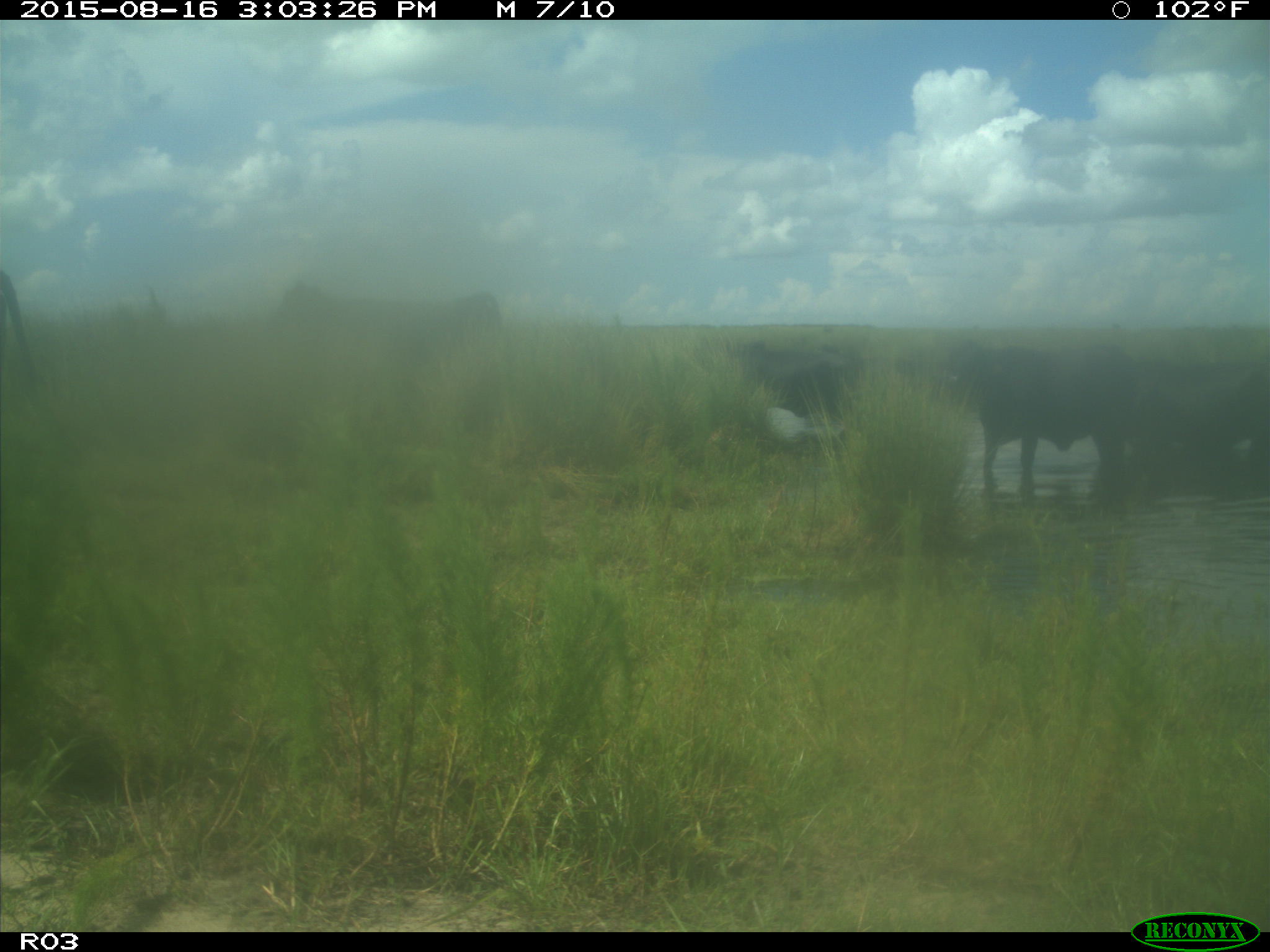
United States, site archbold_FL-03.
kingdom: Animalia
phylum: Chordata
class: Mammalia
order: Artiodactyla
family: Bovidae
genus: Bos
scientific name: Bos taurus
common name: domestic cow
Bos taurus (domestic cow).